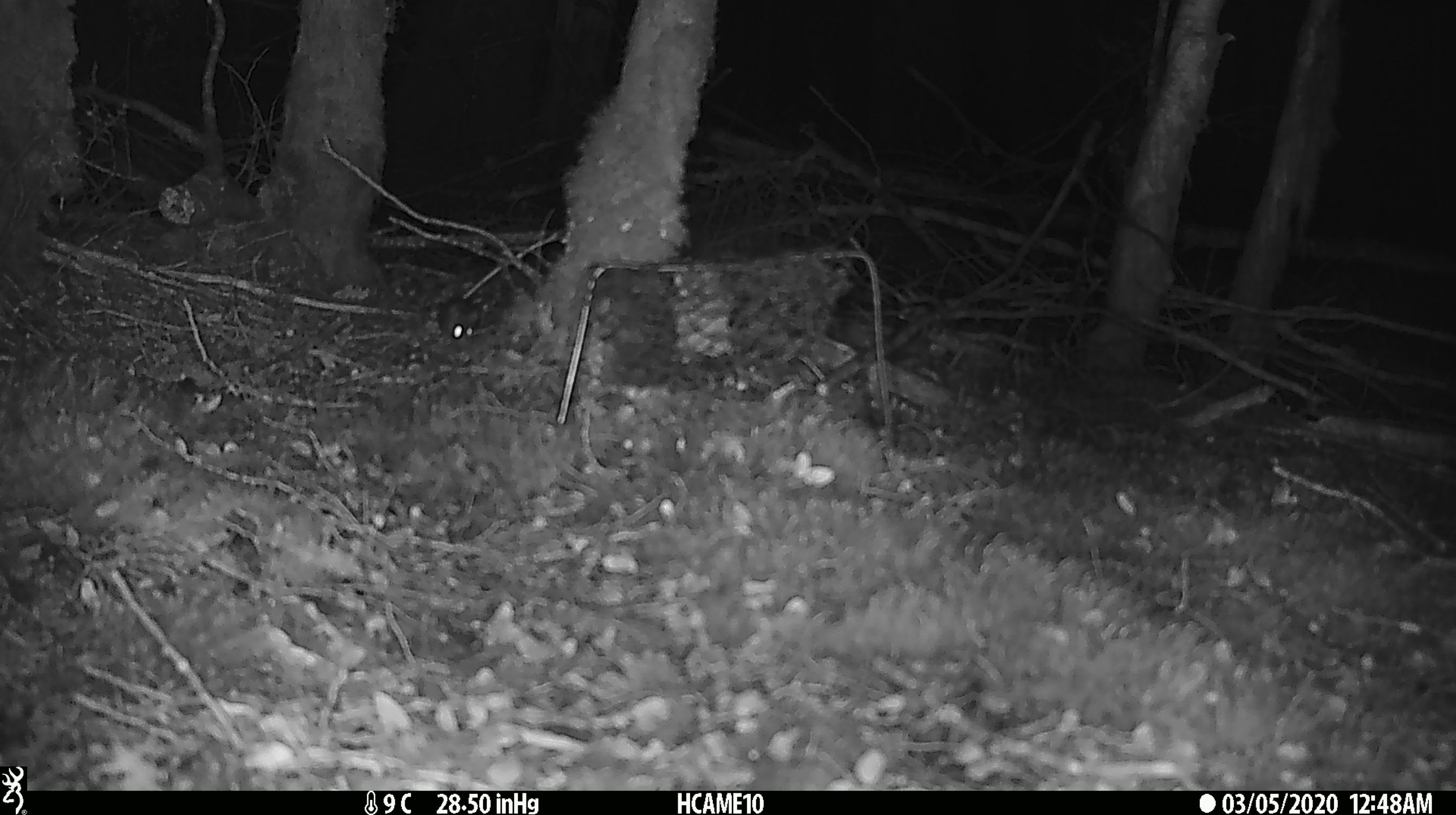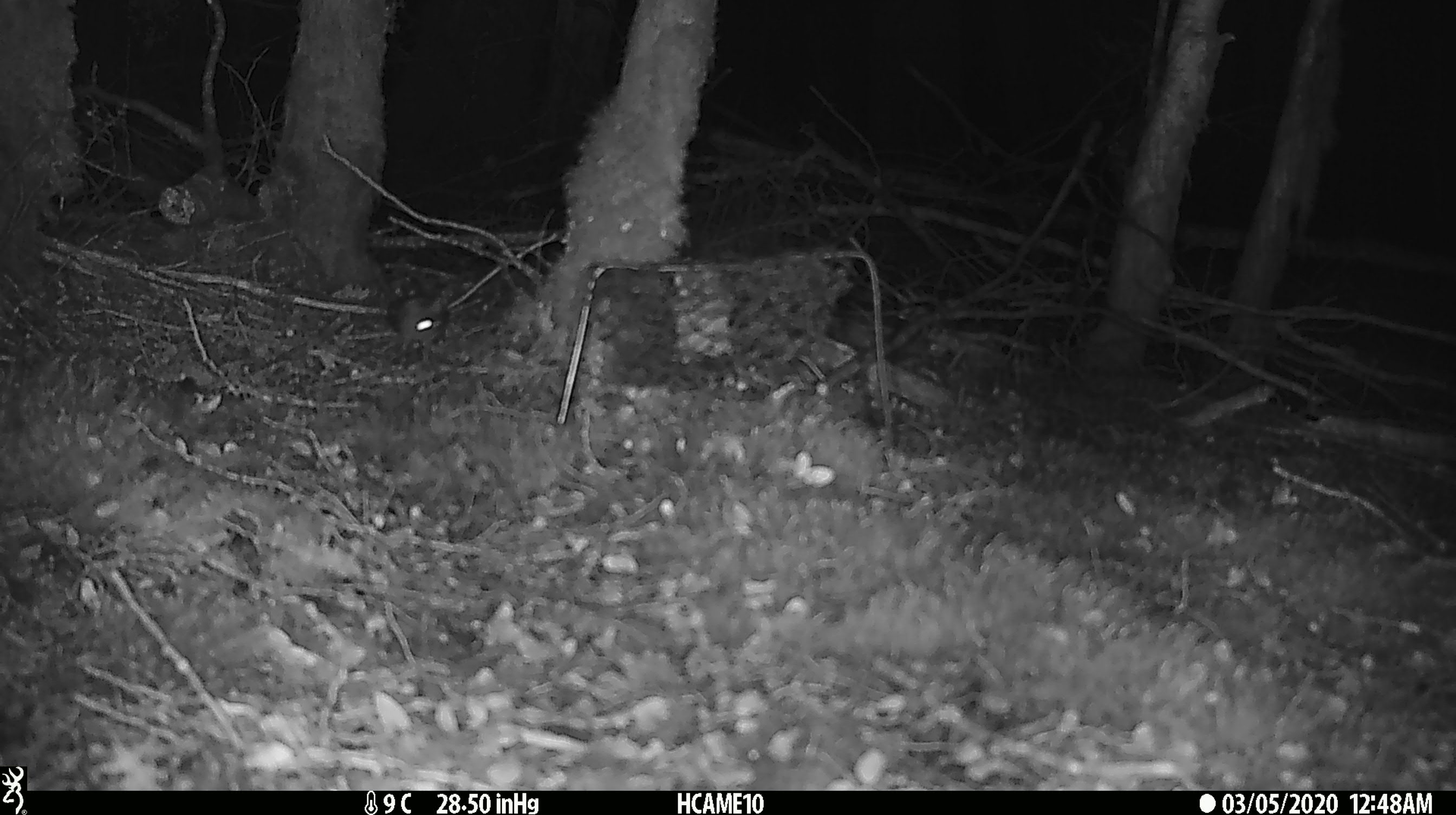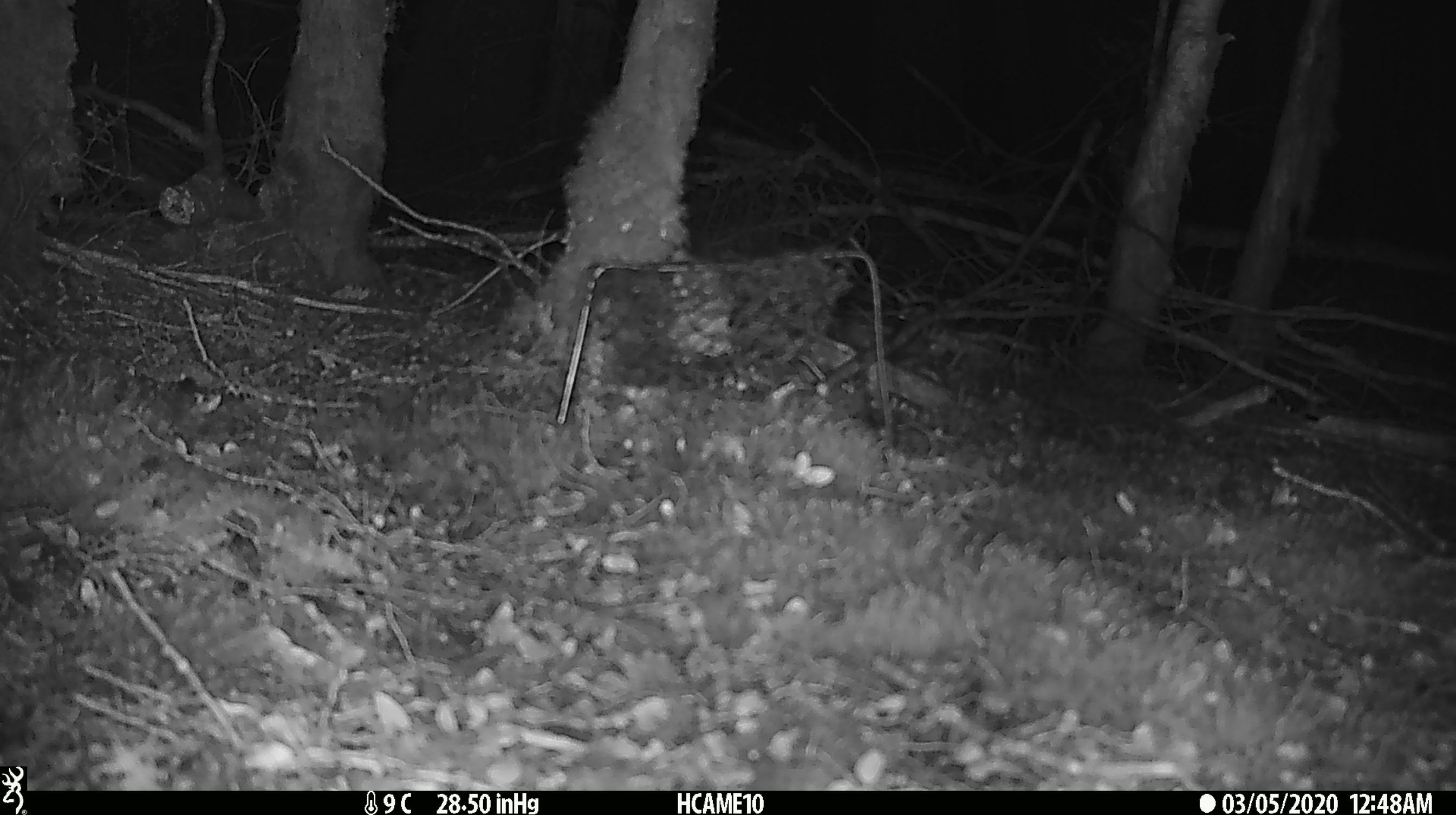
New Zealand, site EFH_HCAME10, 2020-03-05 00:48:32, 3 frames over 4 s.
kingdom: Animalia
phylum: Chordata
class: Mammalia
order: Rodentia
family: Muridae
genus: Mus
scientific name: Mus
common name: mouse